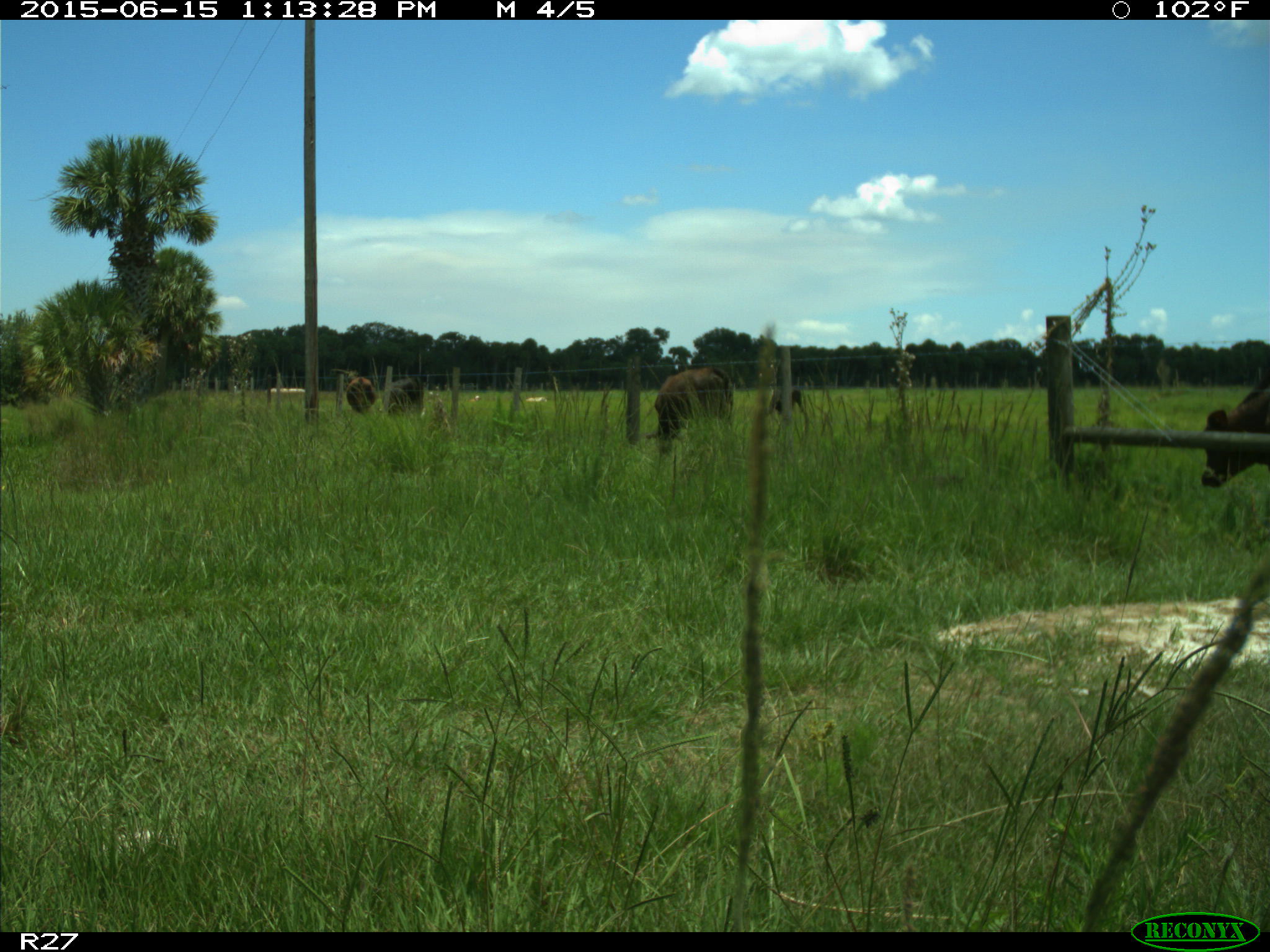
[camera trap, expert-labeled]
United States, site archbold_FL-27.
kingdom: Animalia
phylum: Chordata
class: Mammalia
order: Artiodactyla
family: Bovidae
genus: Bos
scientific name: Bos taurus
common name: domestic cow